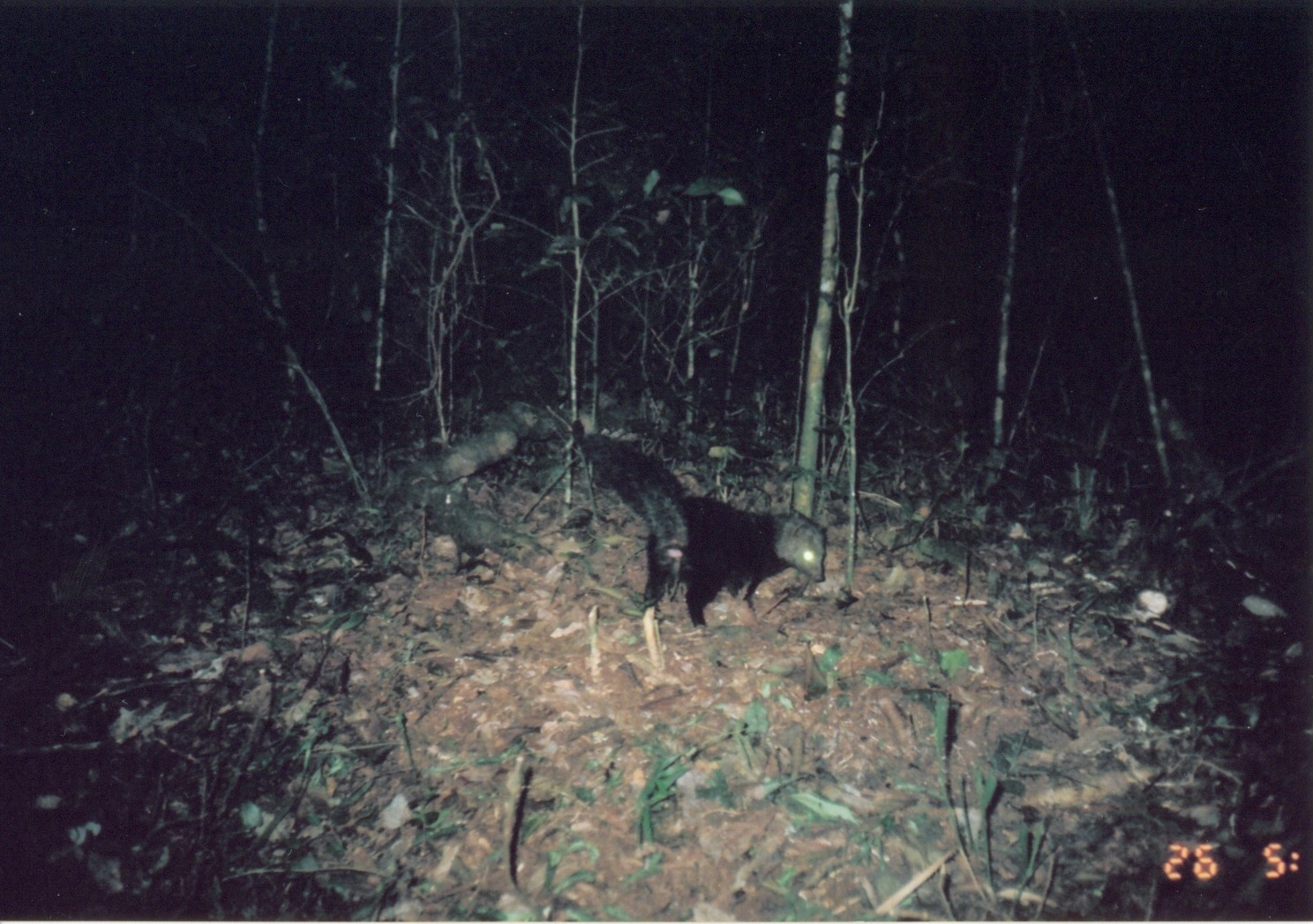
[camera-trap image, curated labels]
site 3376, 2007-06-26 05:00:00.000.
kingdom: Animalia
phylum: Chordata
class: Mammalia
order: Carnivora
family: Herpestidae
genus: Bdeogale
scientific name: Bdeogale crassicauda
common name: bushy-tailed mongoose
Bdeogale crassicauda (bushy-tailed mongoose), count 1.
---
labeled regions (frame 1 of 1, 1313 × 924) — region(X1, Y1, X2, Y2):
bdeogale crassicauda: region(574, 425, 830, 632)